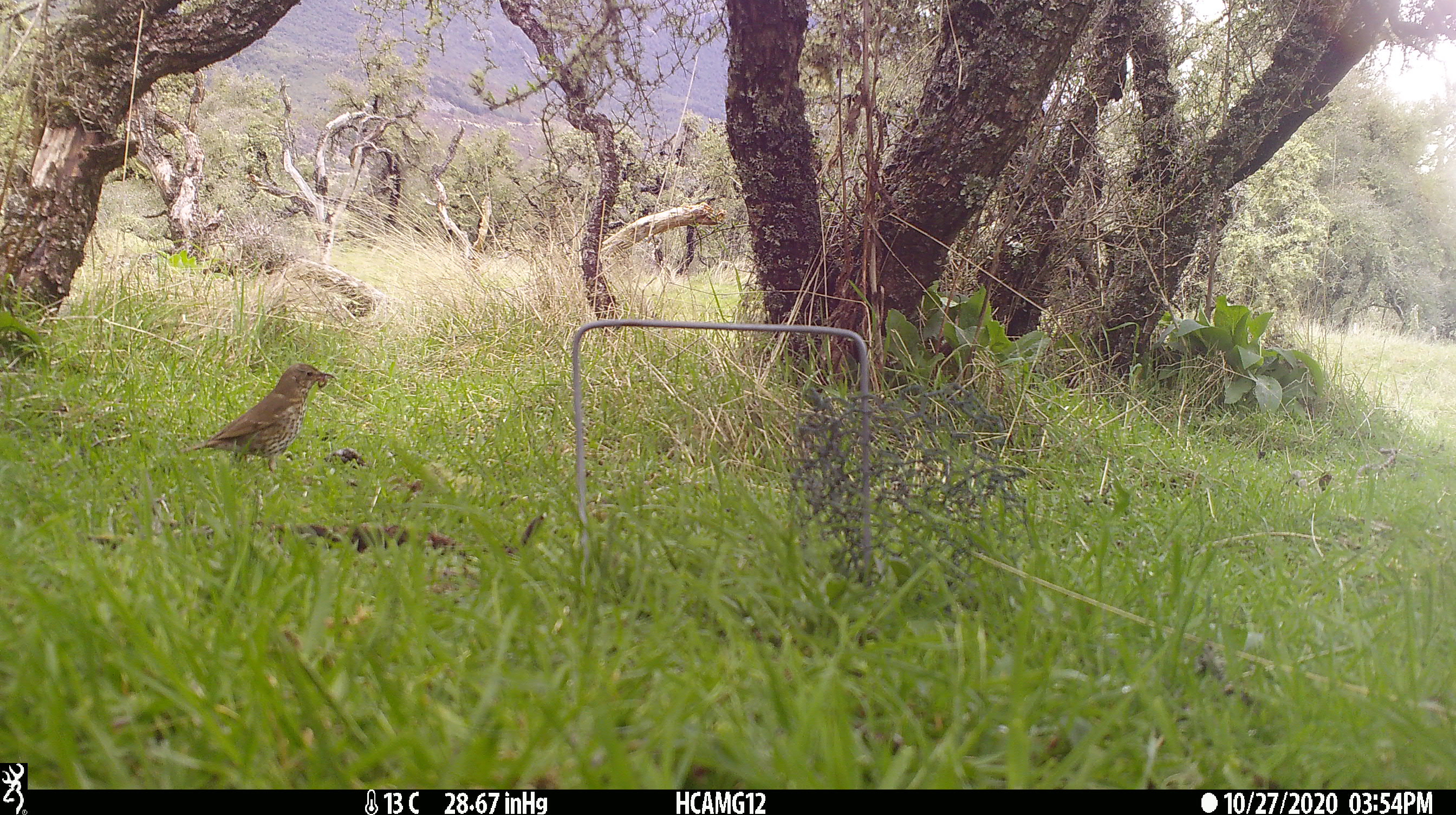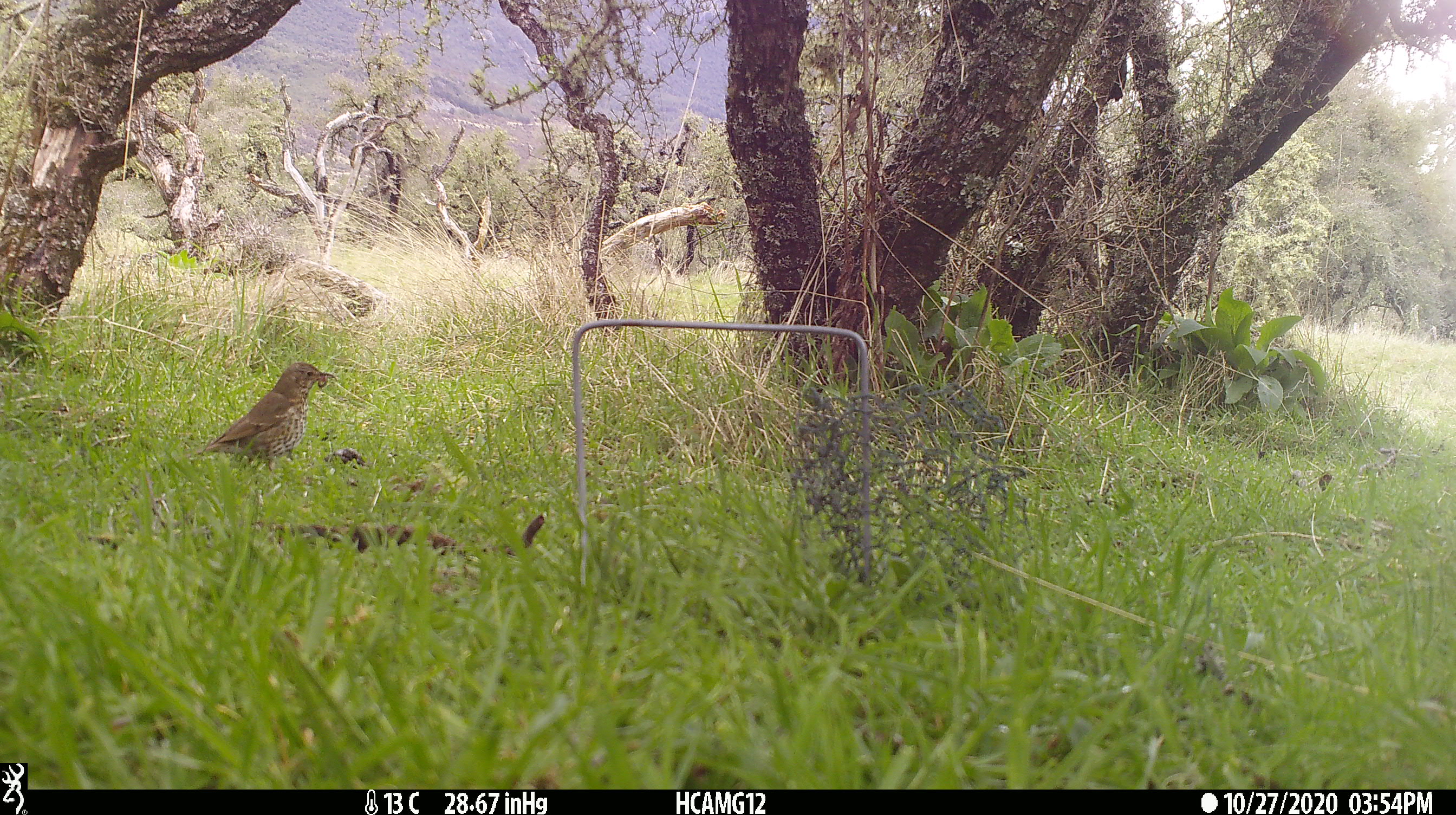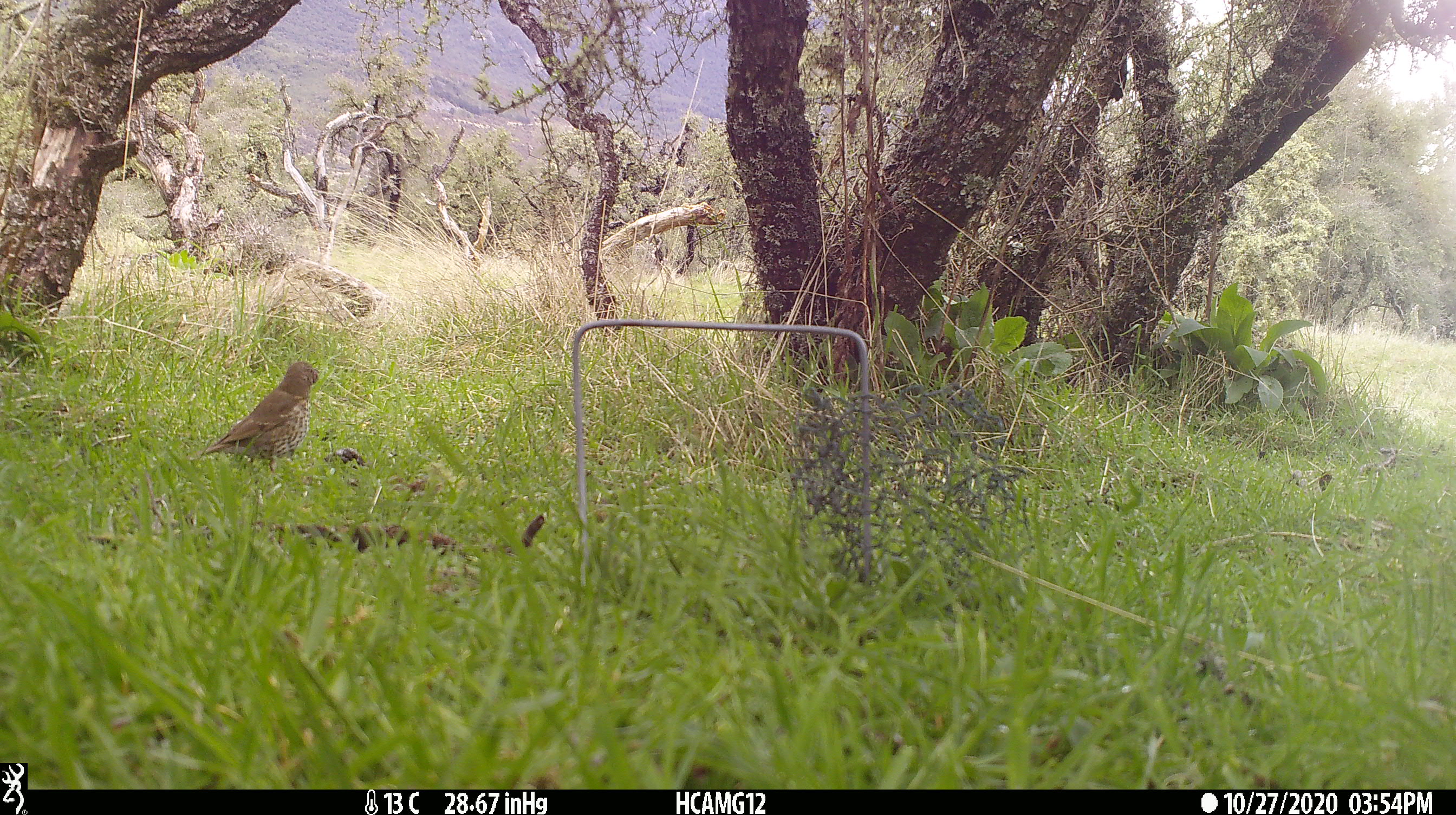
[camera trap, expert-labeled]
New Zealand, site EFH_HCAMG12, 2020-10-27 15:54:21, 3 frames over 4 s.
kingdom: Animalia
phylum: Chordata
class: Aves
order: Passeriformes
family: Turdidae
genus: Turdus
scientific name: Turdus philomelos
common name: song thrush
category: thrush